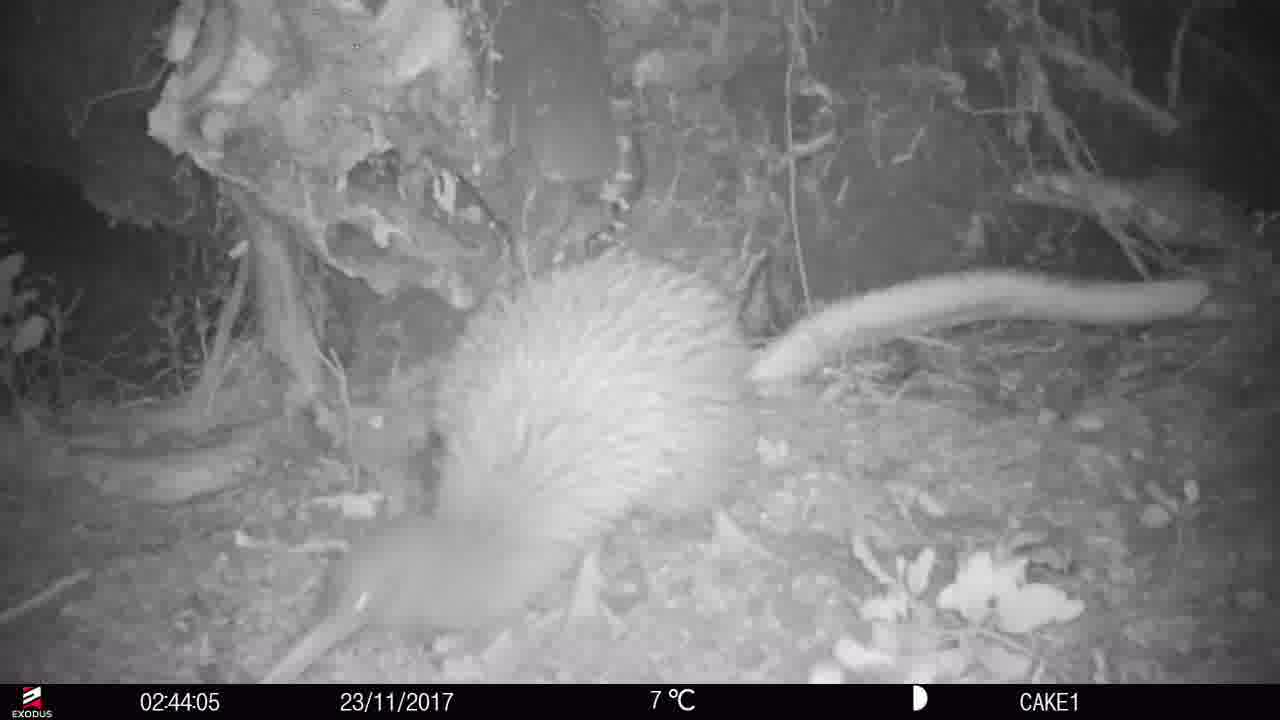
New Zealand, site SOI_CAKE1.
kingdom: Animalia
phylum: Chordata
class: Aves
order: Apterygiformes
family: Apterygidae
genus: Apteryx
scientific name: Apteryx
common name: kiwi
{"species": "kiwi (Apteryx)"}